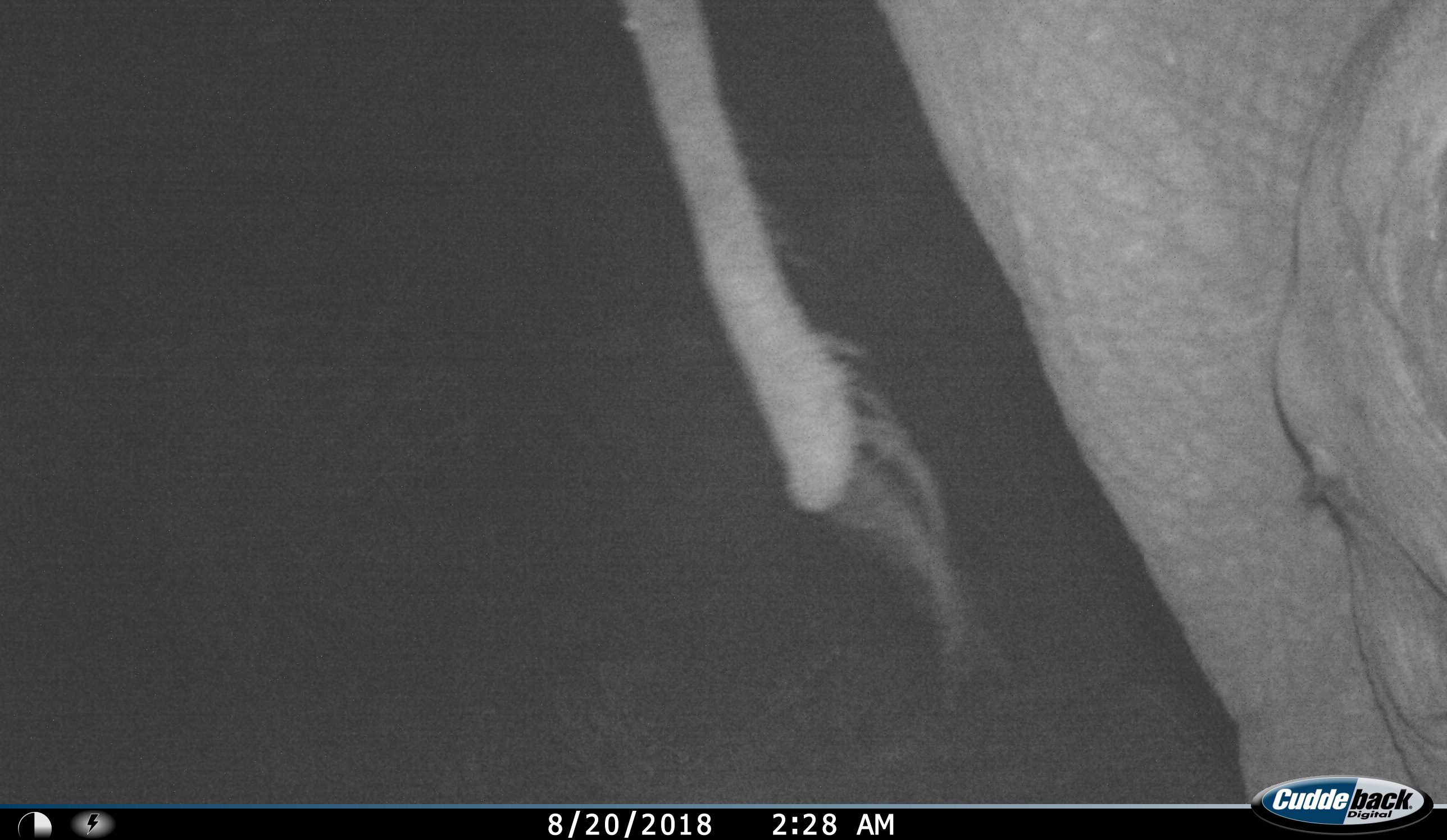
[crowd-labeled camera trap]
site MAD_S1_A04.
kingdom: Animalia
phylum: Chordata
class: Mammalia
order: Proboscidea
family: Elephantidae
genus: Loxodonta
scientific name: Loxodonta africana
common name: african bush elephant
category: elephant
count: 1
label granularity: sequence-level